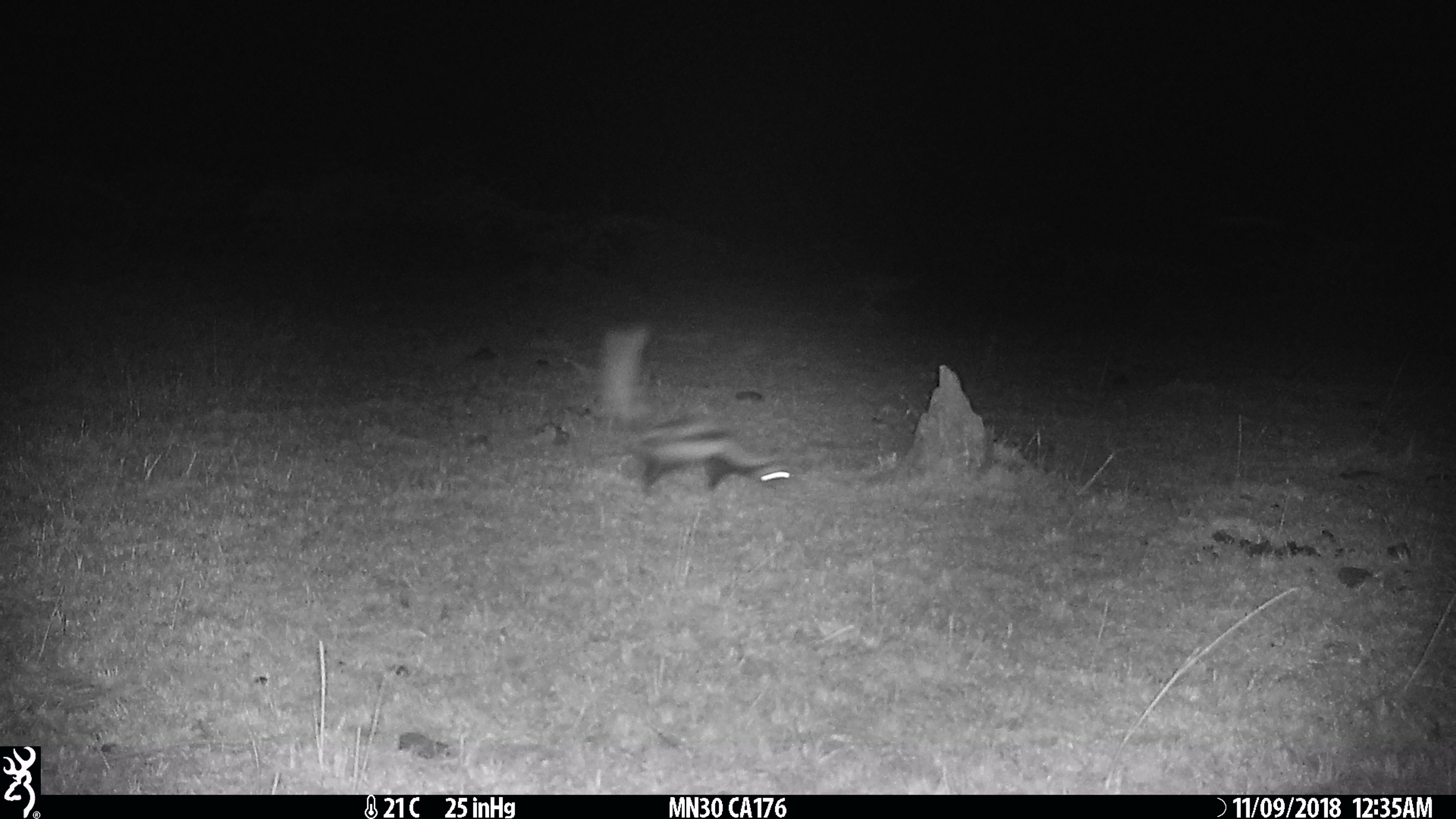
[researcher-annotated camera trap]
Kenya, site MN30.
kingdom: Animalia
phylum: Chordata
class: Mammalia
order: Carnivora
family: Mustelidae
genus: Ictonyx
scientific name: Ictonyx striatus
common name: zorilla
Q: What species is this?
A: Zorilla (Ictonyx striatus).